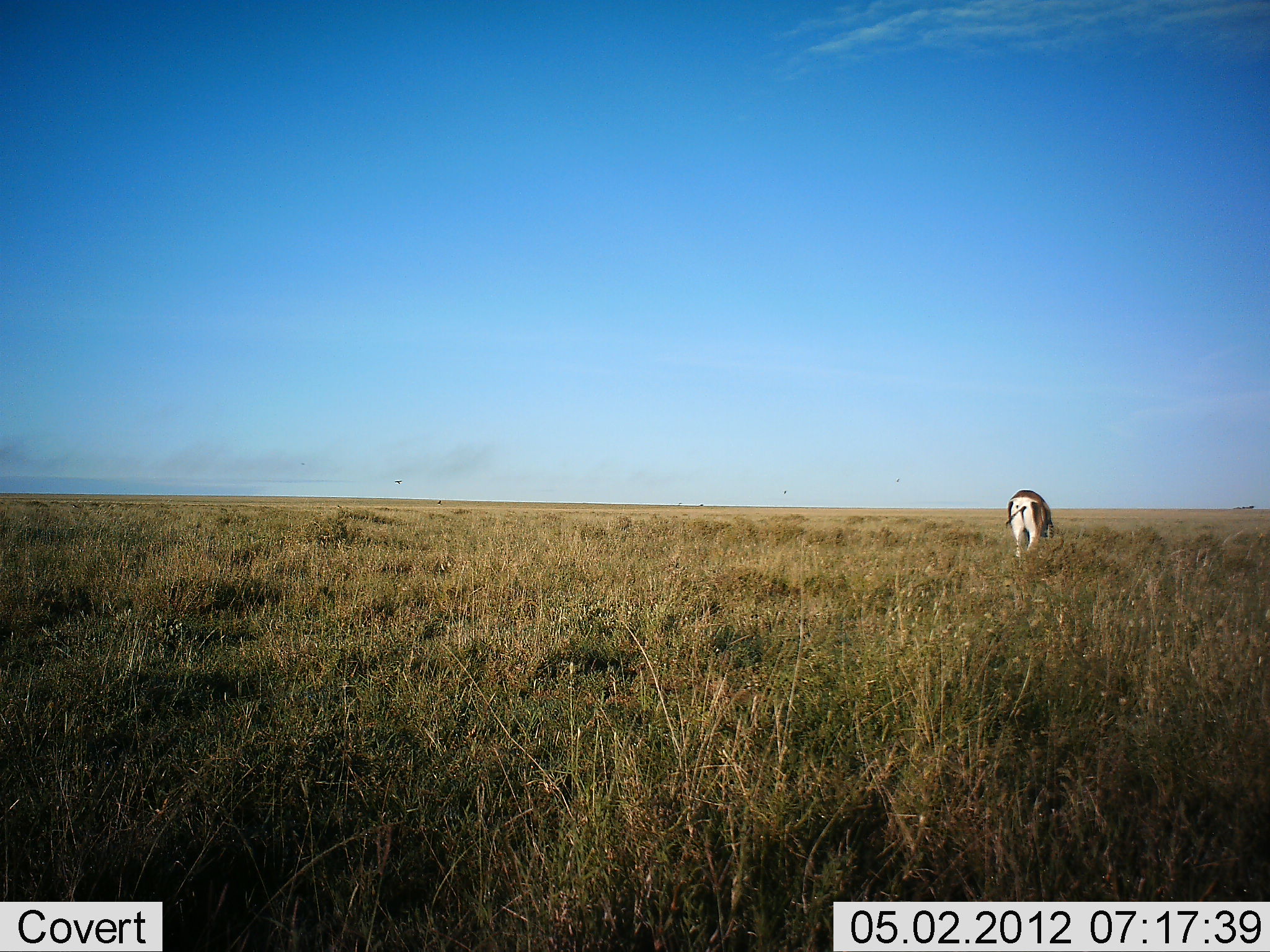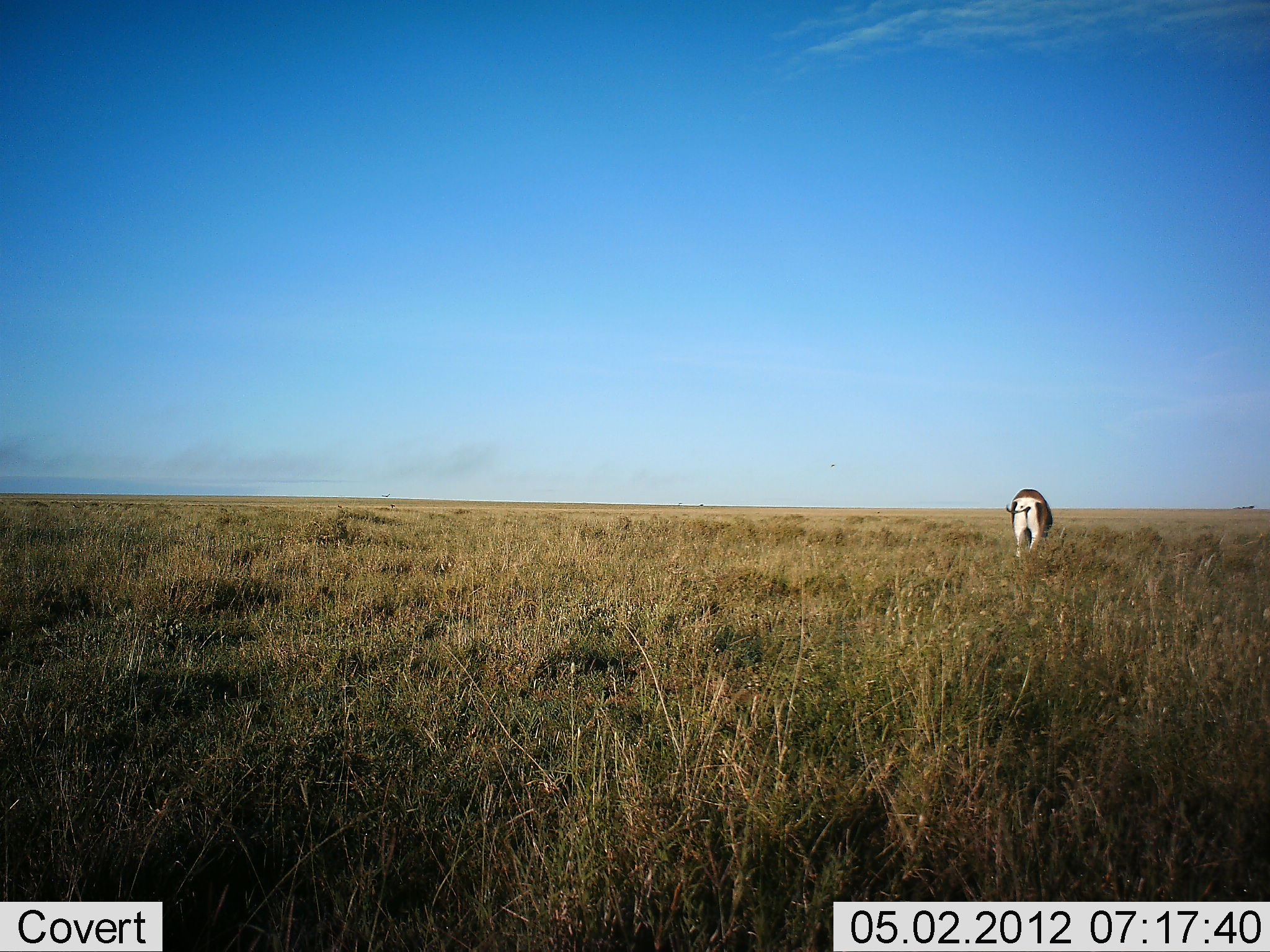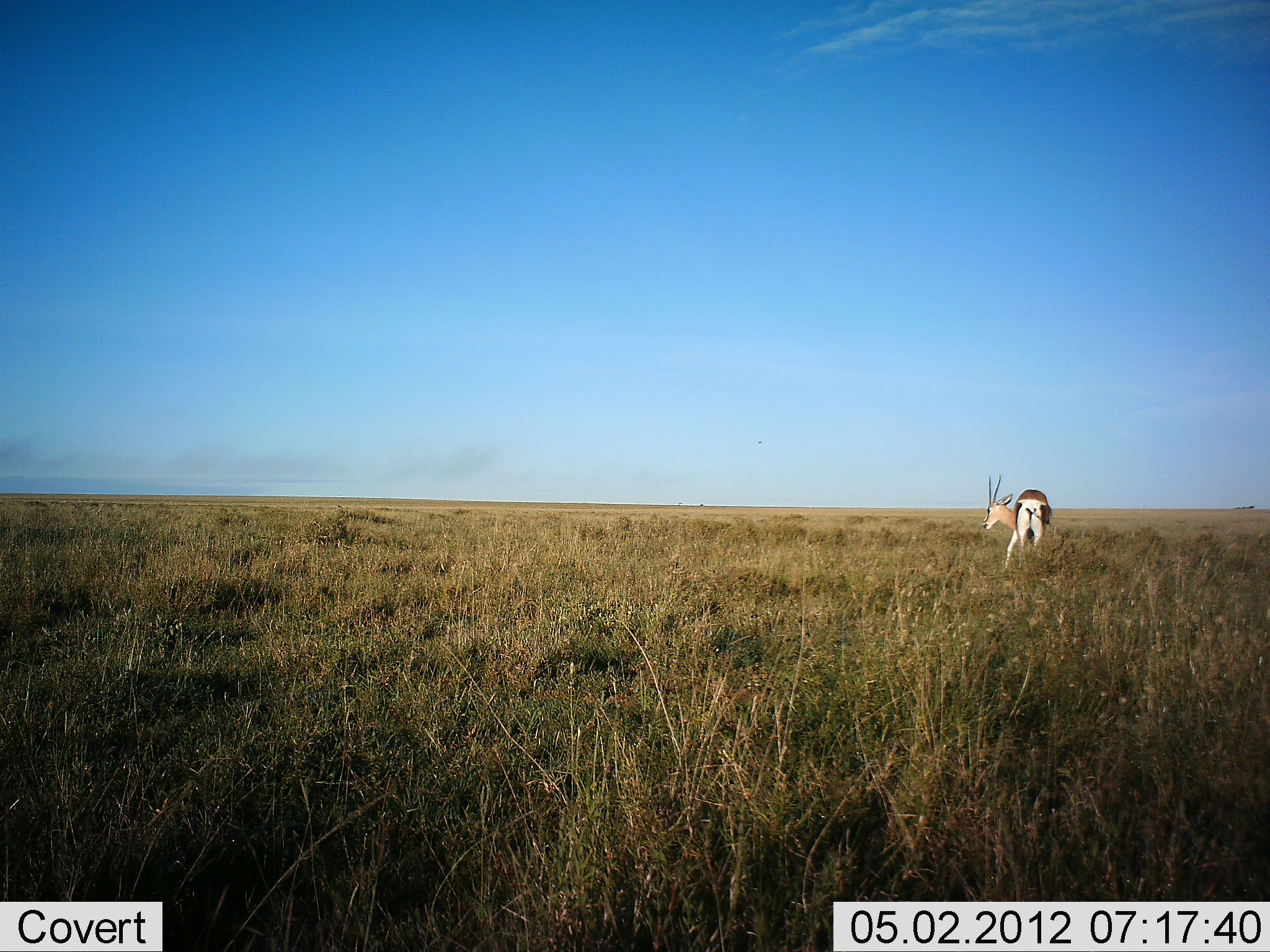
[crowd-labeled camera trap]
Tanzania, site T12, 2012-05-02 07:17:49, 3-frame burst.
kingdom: Animalia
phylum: Chordata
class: Mammalia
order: Artiodactyla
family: Bovidae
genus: Nanger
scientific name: Nanger granti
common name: grant's gazelle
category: gazellegrants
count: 1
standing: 36%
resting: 0%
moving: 14%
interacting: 0%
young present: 0%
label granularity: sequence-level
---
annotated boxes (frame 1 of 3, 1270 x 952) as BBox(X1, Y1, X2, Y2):
animal: BBox(1005, 490, 1055, 559)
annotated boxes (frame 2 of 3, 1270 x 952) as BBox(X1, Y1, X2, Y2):
animal: BBox(1006, 488, 1054, 559)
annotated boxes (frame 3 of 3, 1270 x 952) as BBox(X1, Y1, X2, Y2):
animal: BBox(979, 476, 1052, 571)